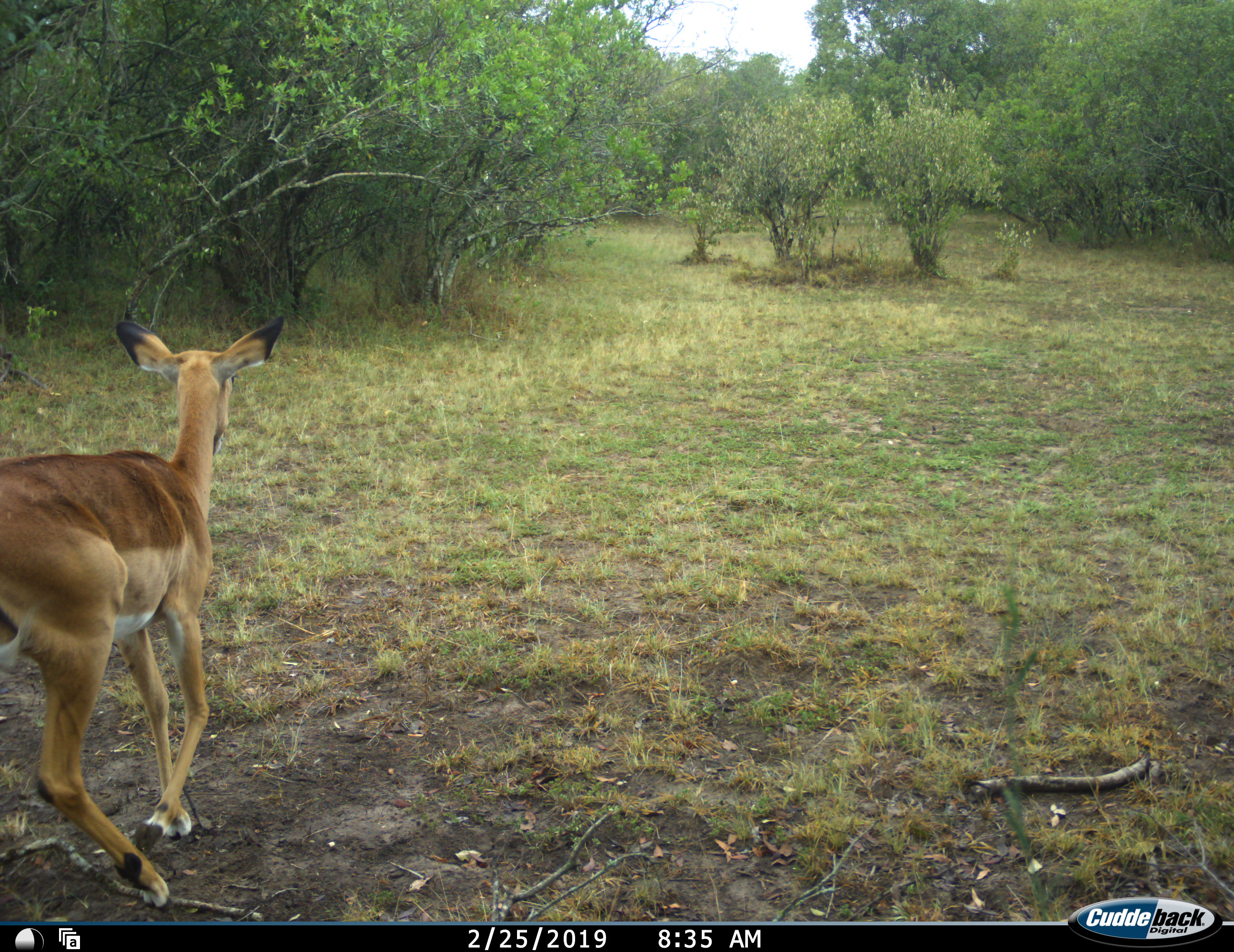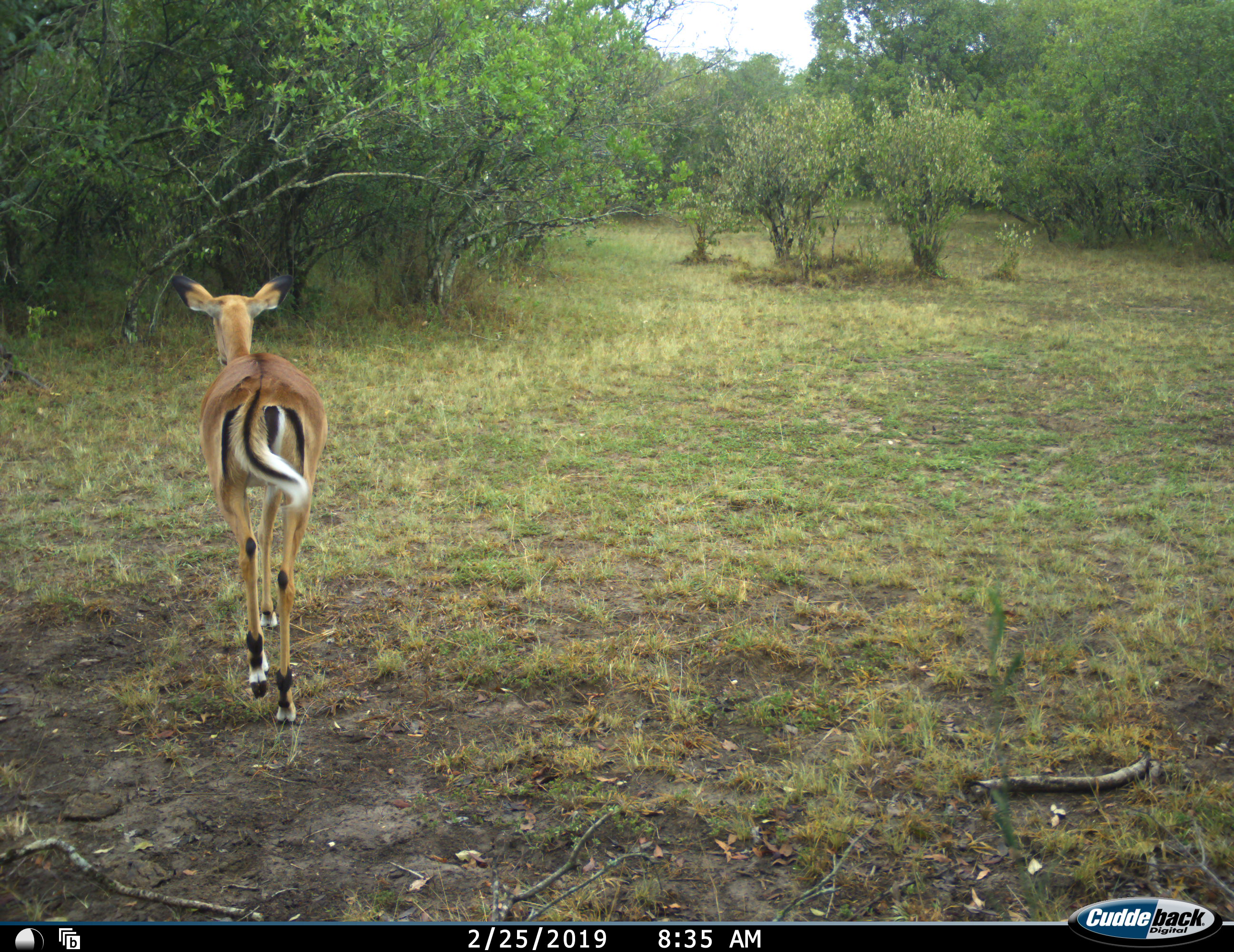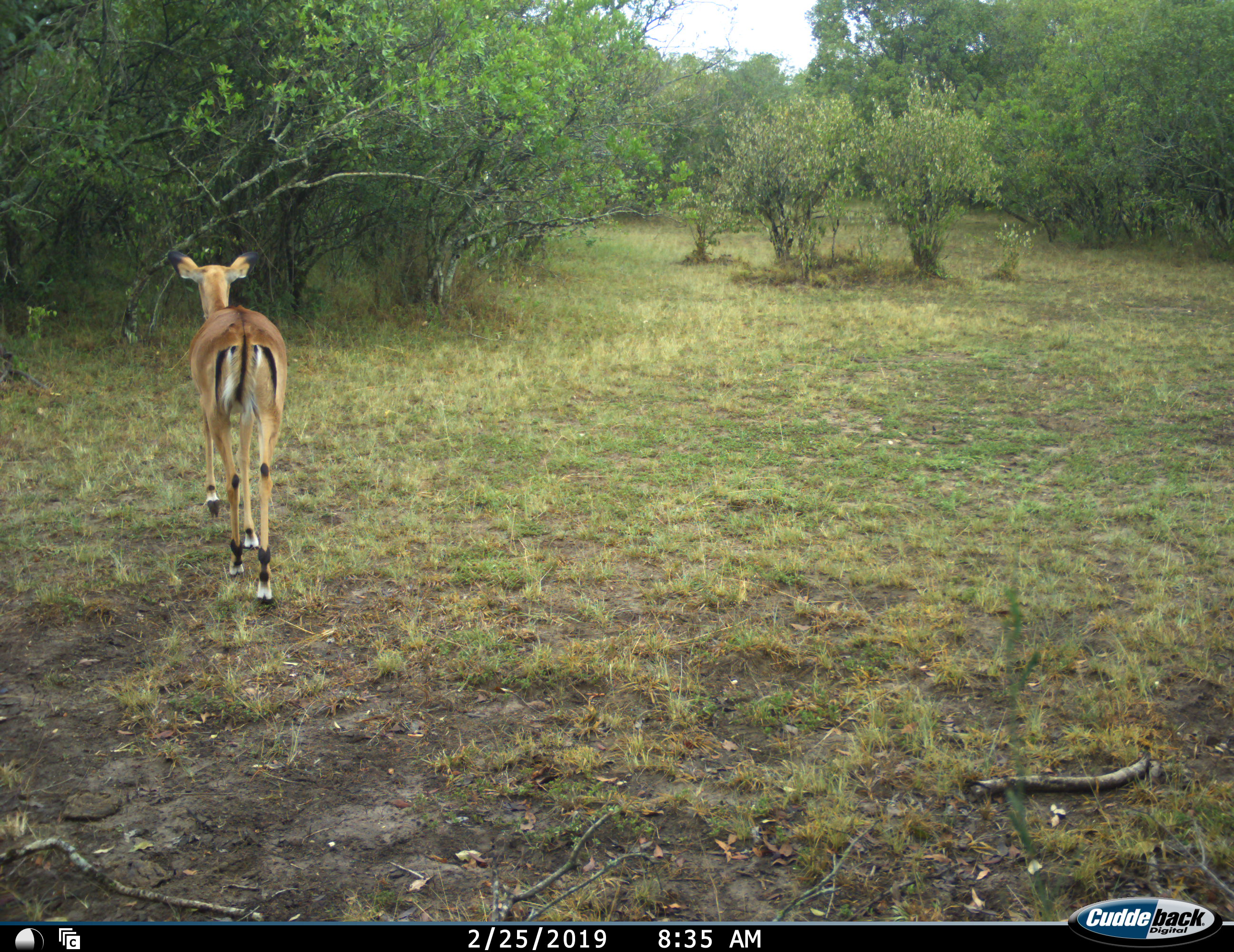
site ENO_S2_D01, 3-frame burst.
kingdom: Animalia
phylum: Chordata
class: Mammalia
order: Artiodactyla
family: Bovidae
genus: Aepyceros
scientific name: Aepyceros melampus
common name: impala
Impala (Aepyceros melampus), count 1. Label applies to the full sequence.